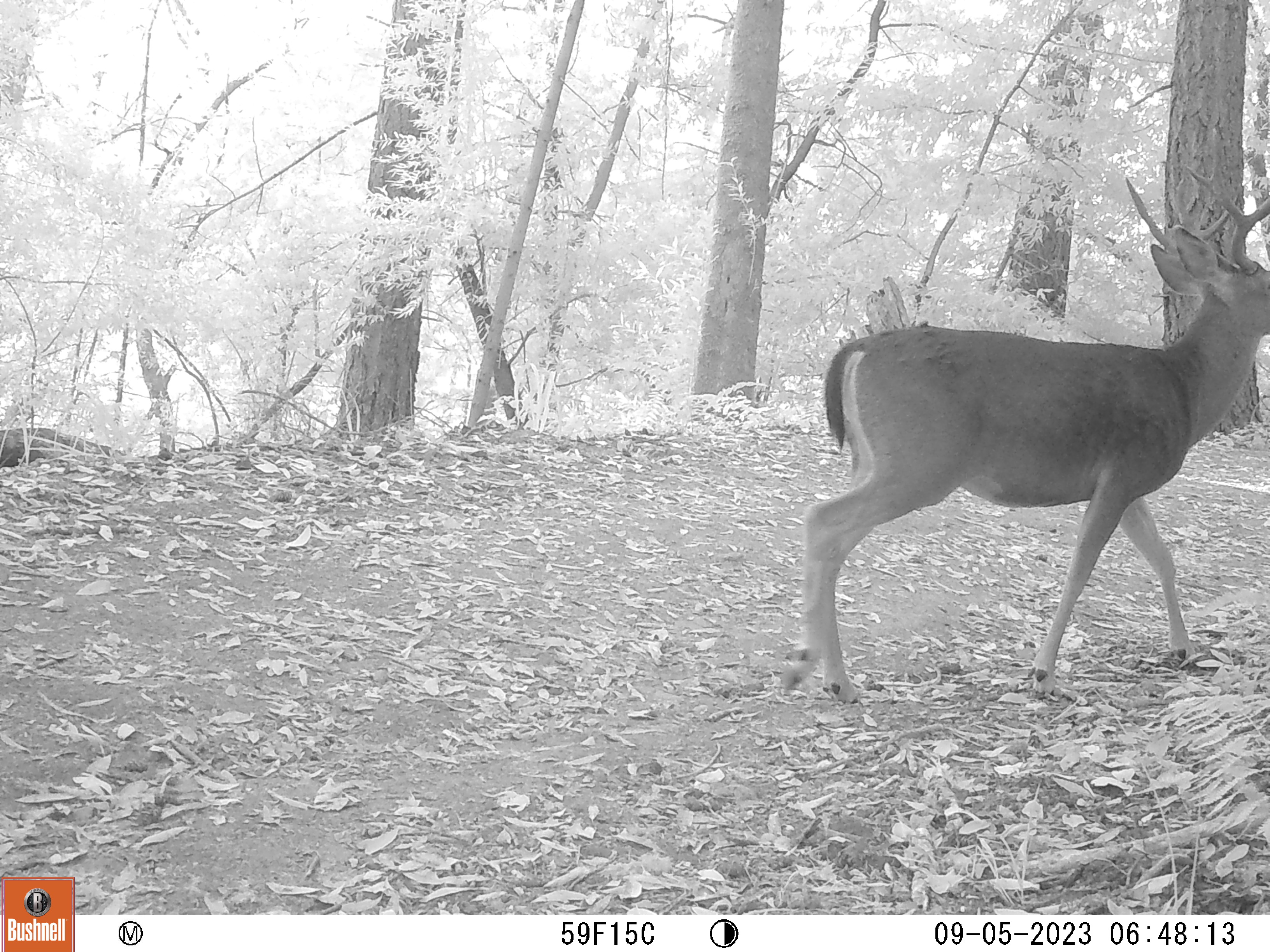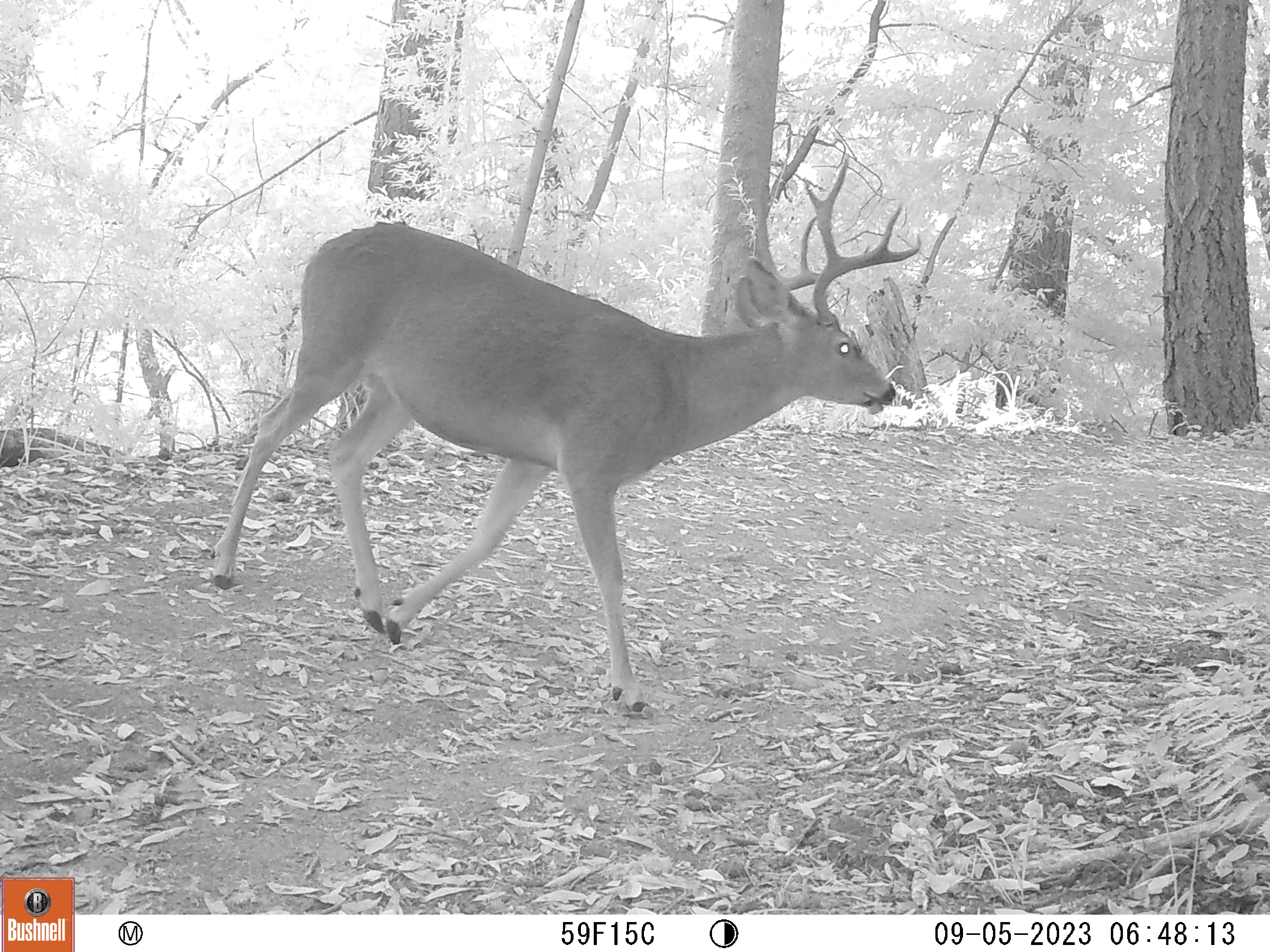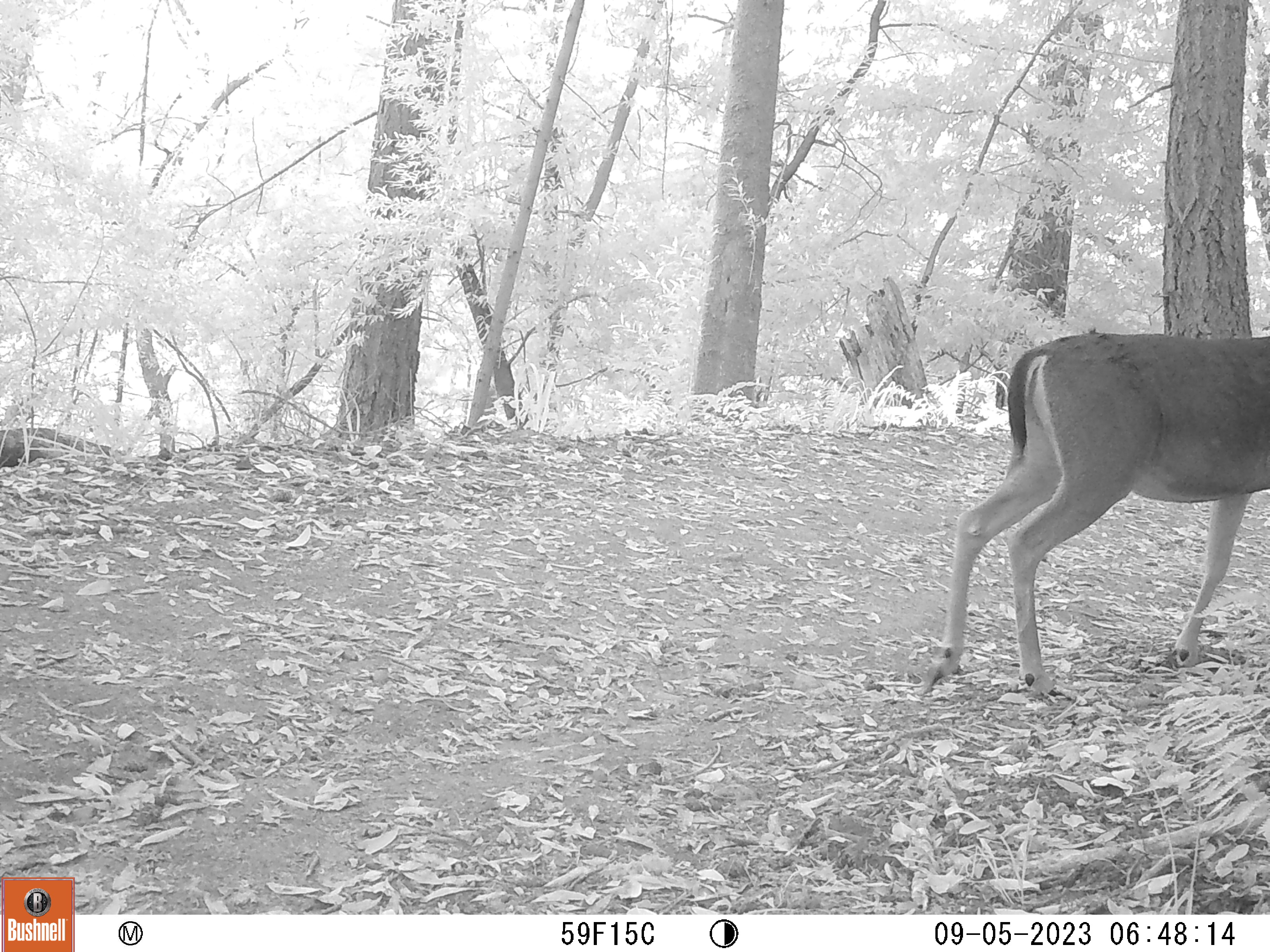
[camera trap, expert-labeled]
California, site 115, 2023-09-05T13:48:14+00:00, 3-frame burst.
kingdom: Animalia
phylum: Chordata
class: Mammalia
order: Artiodactyla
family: Cervidae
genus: Odocoileus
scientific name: Odocoileus hemionus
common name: mule deer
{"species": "mule deer (Odocoileus hemionus)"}